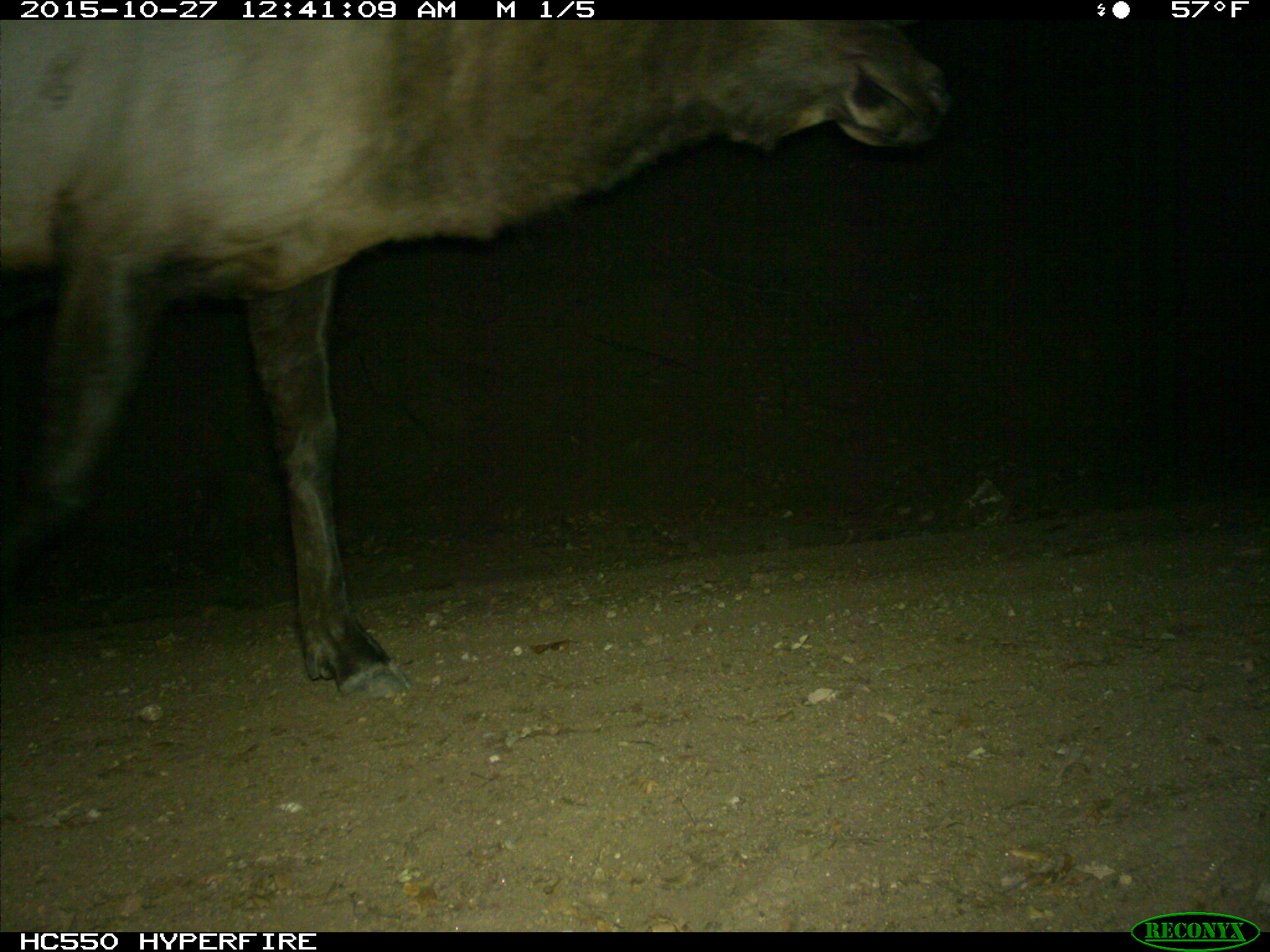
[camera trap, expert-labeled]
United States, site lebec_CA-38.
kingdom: Animalia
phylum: Chordata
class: Mammalia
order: Artiodactyla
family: Cervidae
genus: Cervus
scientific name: Cervus canadensis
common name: elk